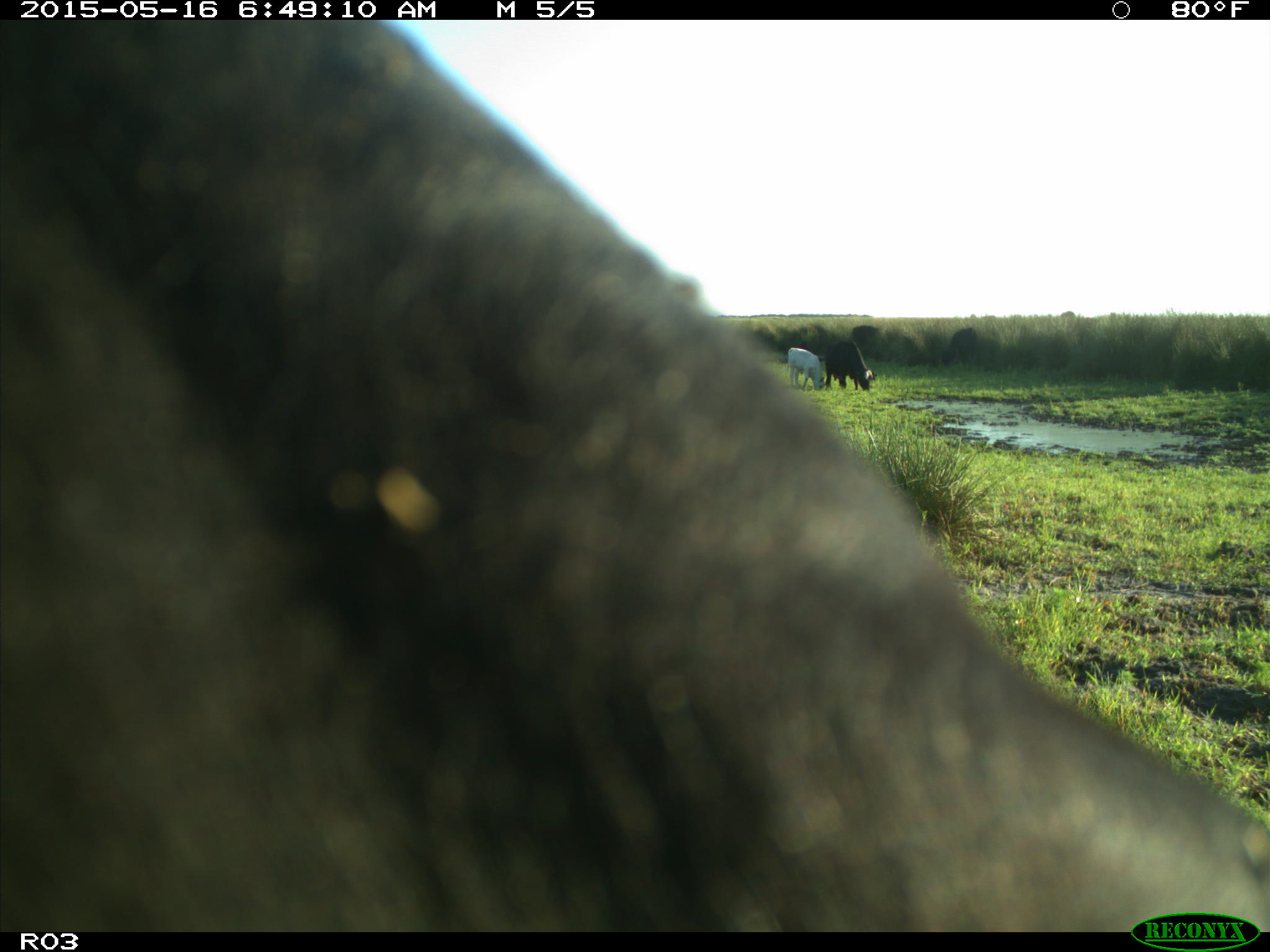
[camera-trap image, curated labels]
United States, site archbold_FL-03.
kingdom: Animalia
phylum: Chordata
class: Mammalia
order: Artiodactyla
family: Bovidae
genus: Bos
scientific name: Bos taurus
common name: domestic cow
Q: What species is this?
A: Bos taurus (domestic cow).